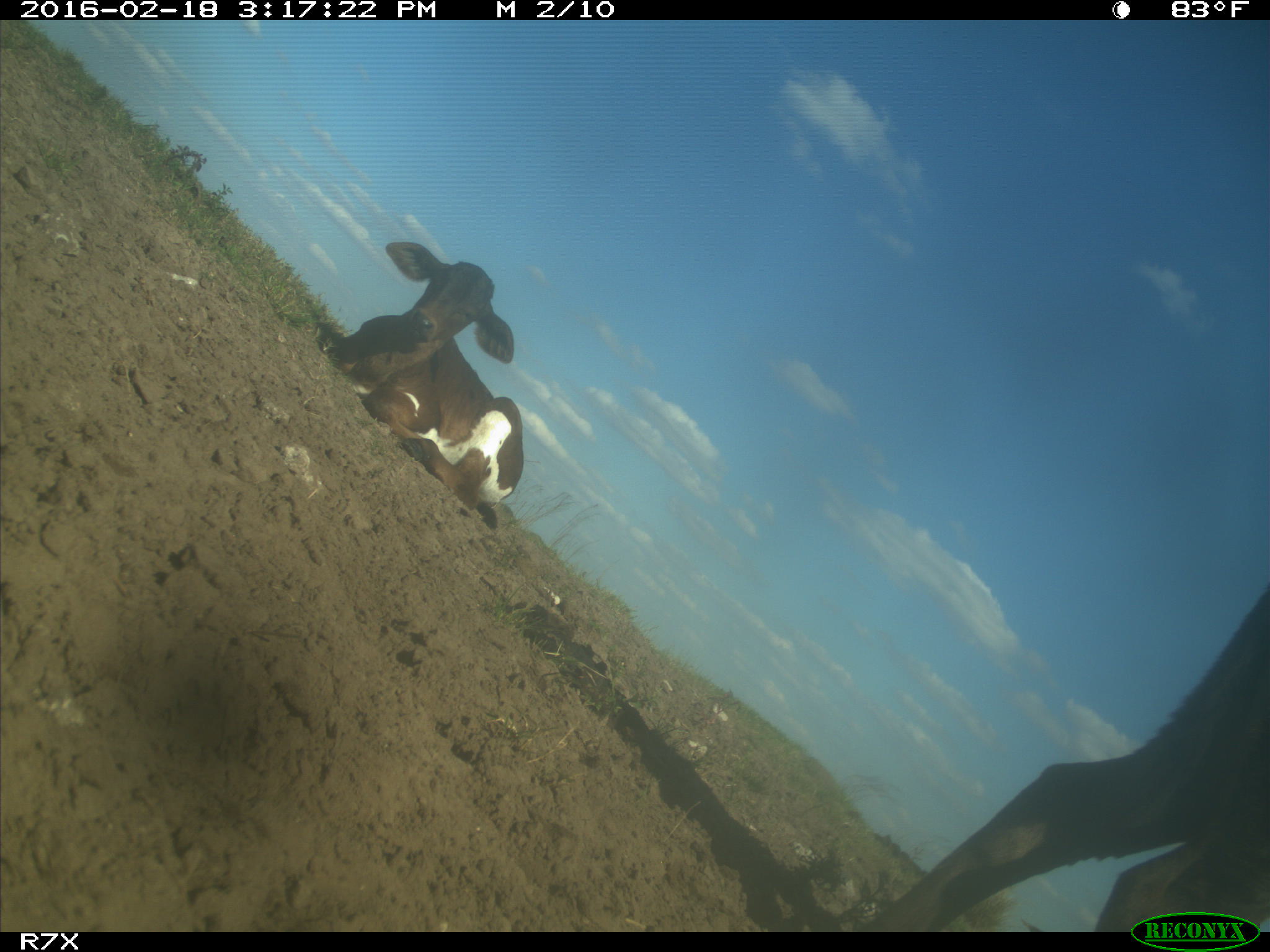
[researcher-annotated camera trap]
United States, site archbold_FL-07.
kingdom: Animalia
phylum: Chordata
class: Mammalia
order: Artiodactyla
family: Bovidae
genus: Bos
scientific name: Bos taurus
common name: domestic cow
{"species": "Bos taurus (domestic cow)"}